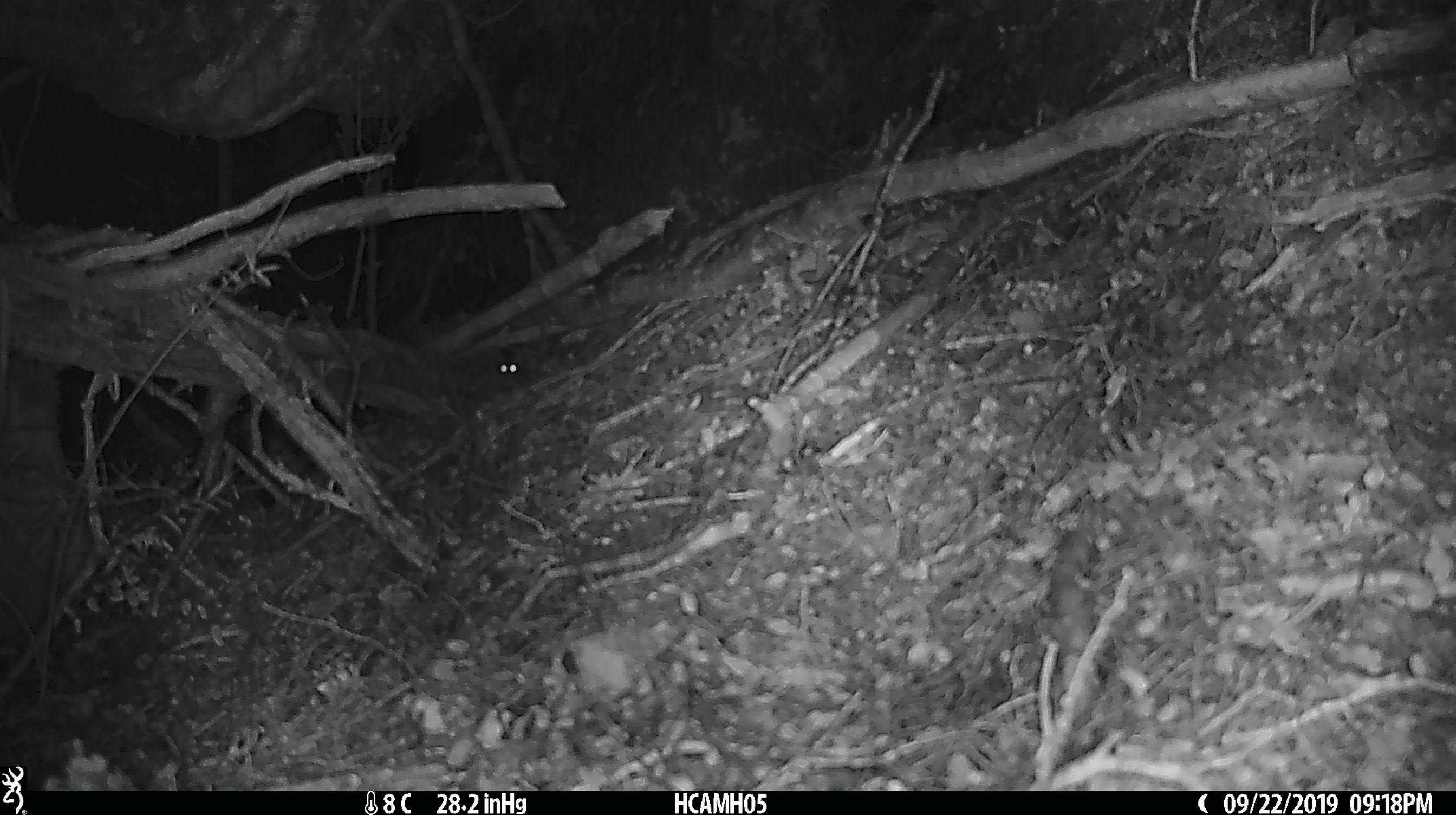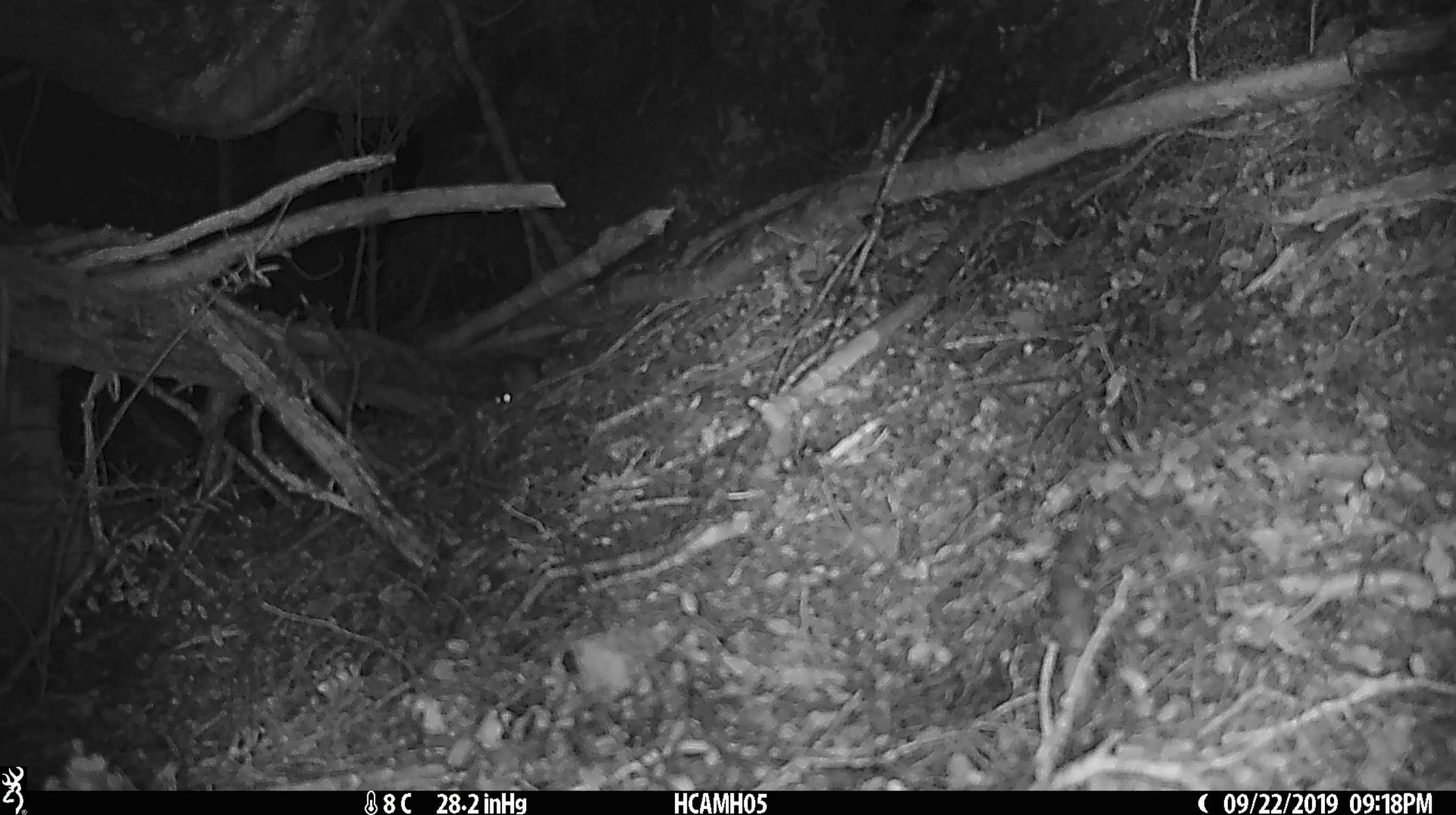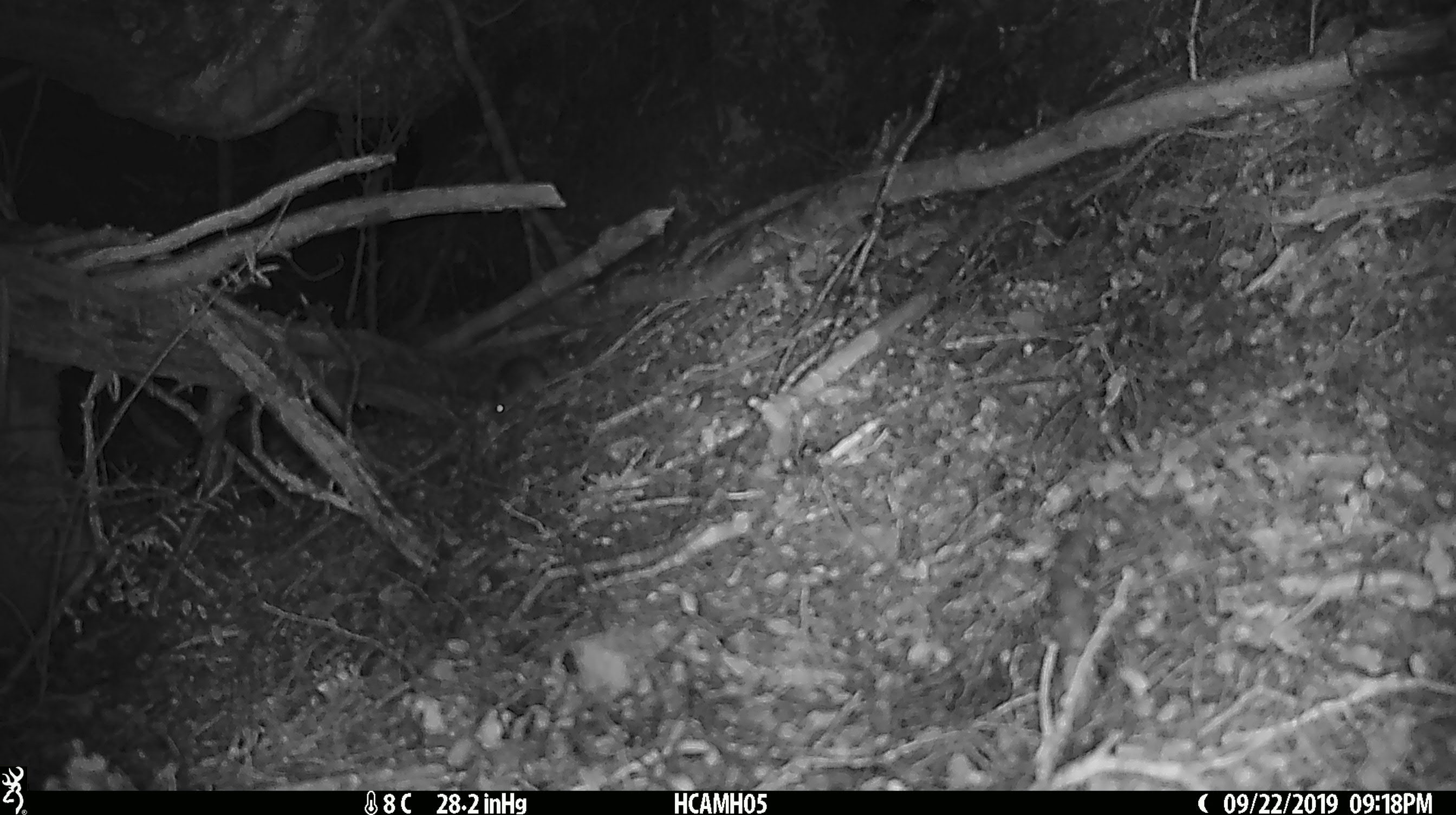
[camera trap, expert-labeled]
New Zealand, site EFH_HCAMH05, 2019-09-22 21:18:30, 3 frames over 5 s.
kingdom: Animalia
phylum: Chordata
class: Mammalia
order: Rodentia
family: Muridae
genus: Mus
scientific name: Mus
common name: mouse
Mouse (Mus).